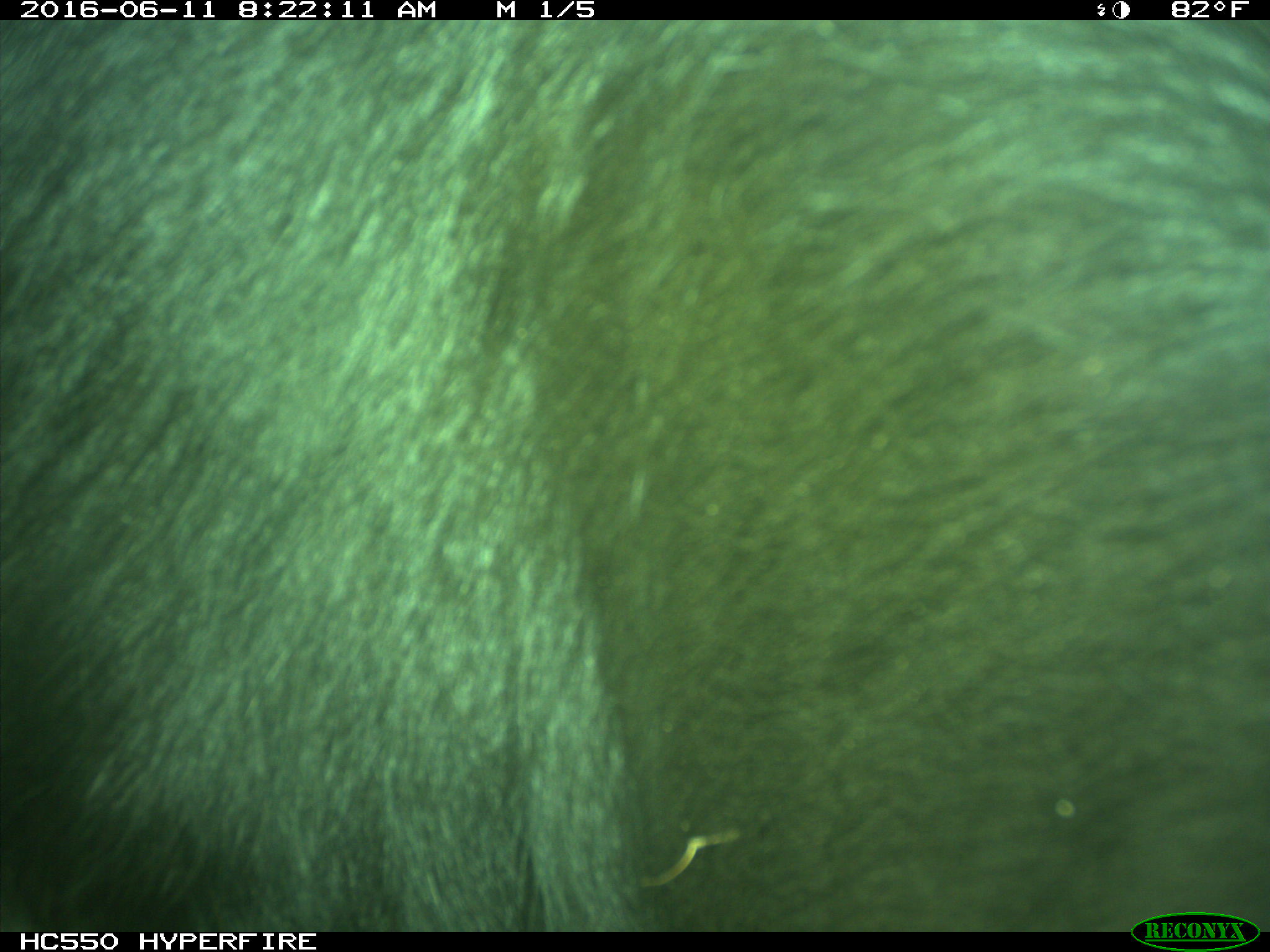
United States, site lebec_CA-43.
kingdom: Animalia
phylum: Chordata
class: Mammalia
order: Artiodactyla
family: Bovidae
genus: Bos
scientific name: Bos taurus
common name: domestic cow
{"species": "Bos taurus (domestic cow)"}